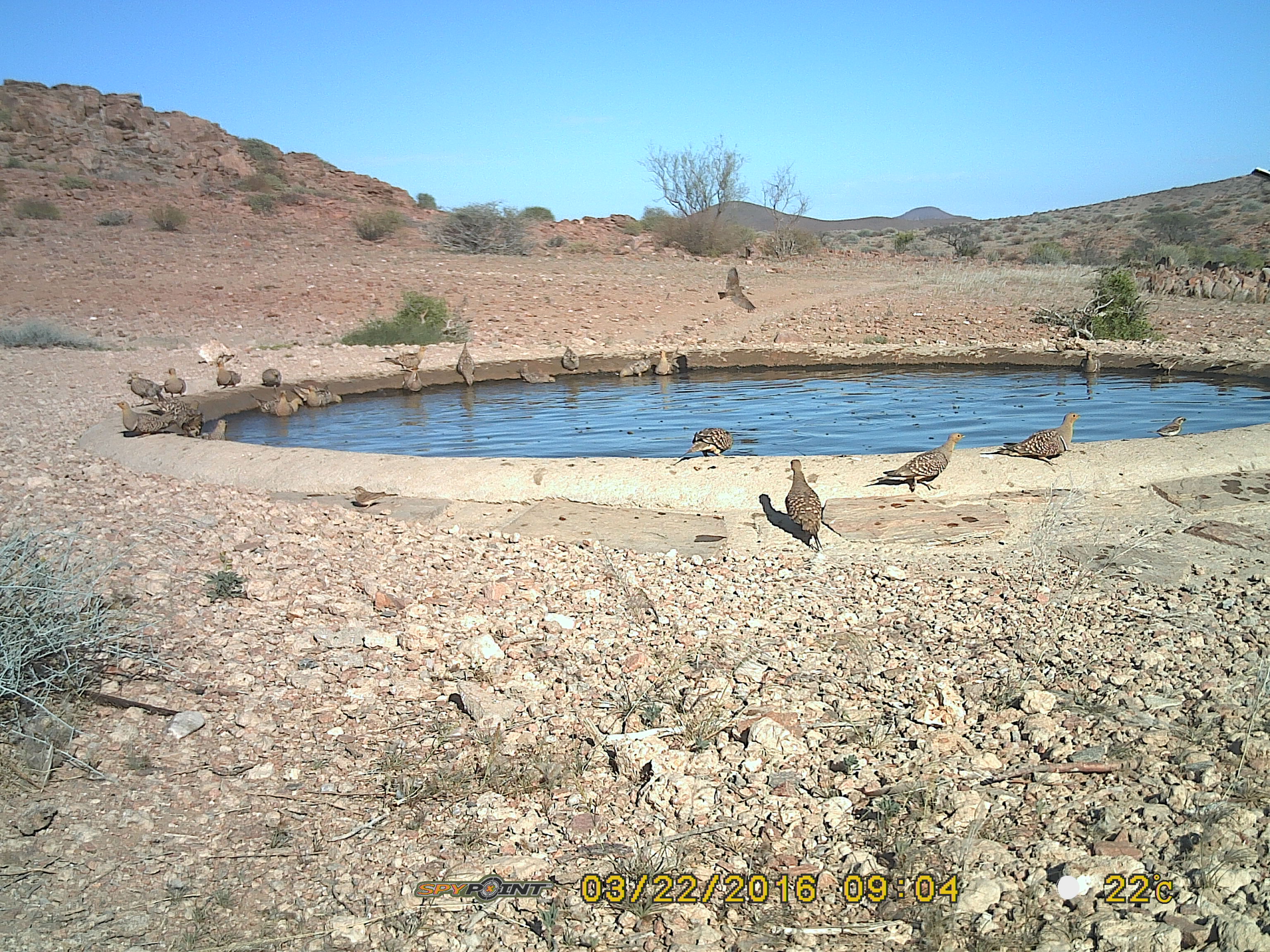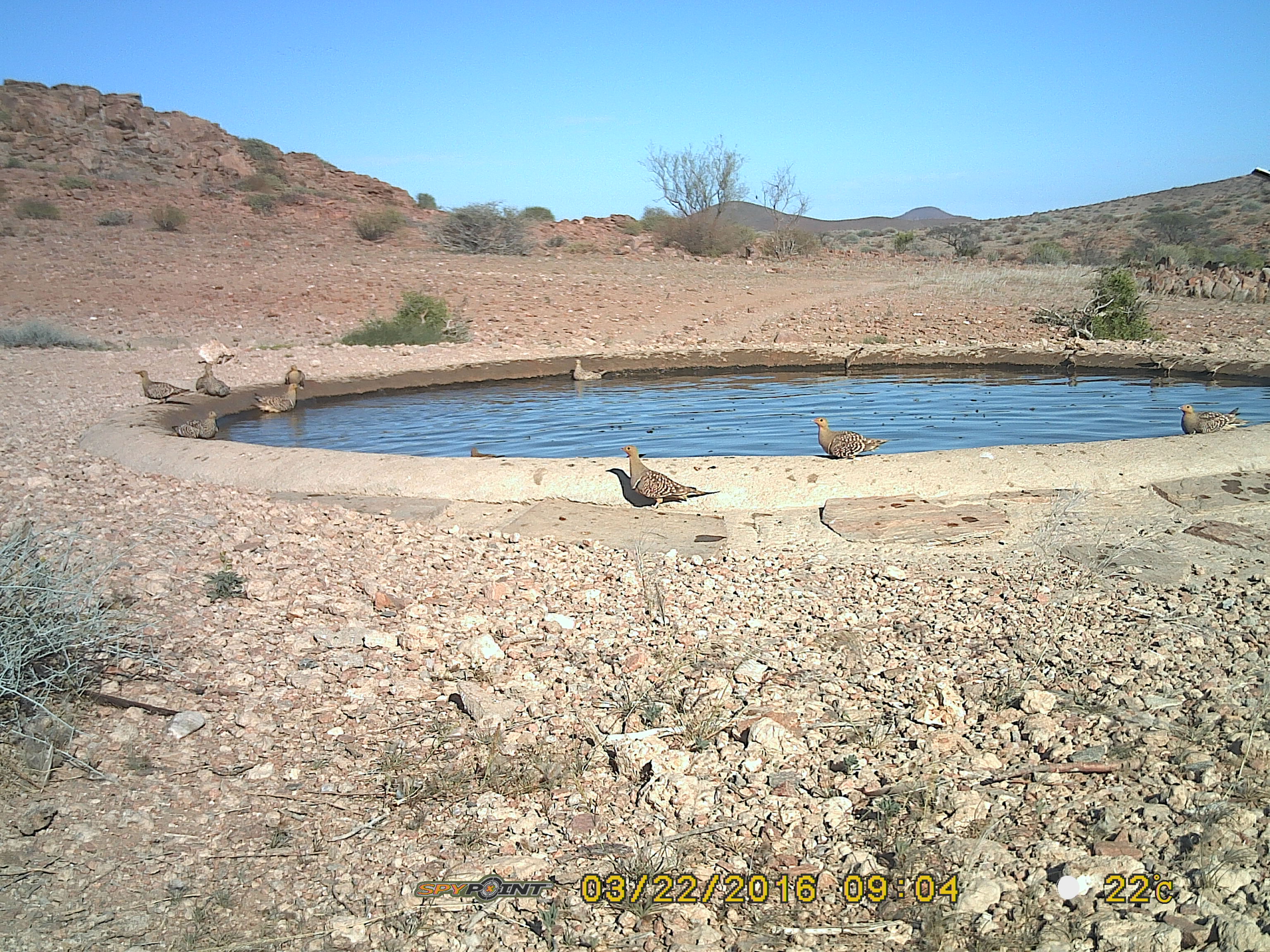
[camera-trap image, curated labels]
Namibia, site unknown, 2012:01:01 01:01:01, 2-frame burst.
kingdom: Animalia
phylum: Chordata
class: Aves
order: Pterocliformes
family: Pteroclidae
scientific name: Pteroclidae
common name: sandgrouse